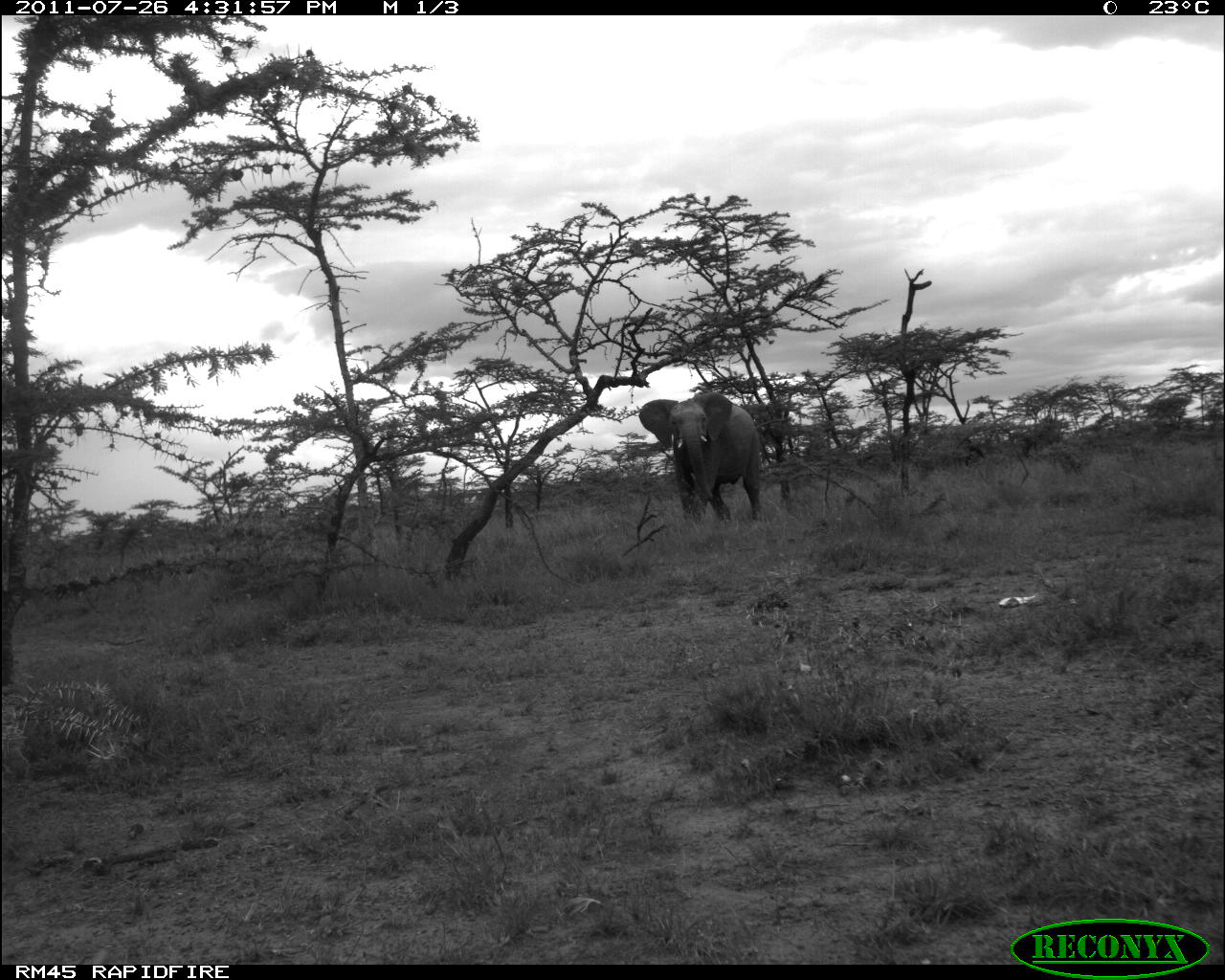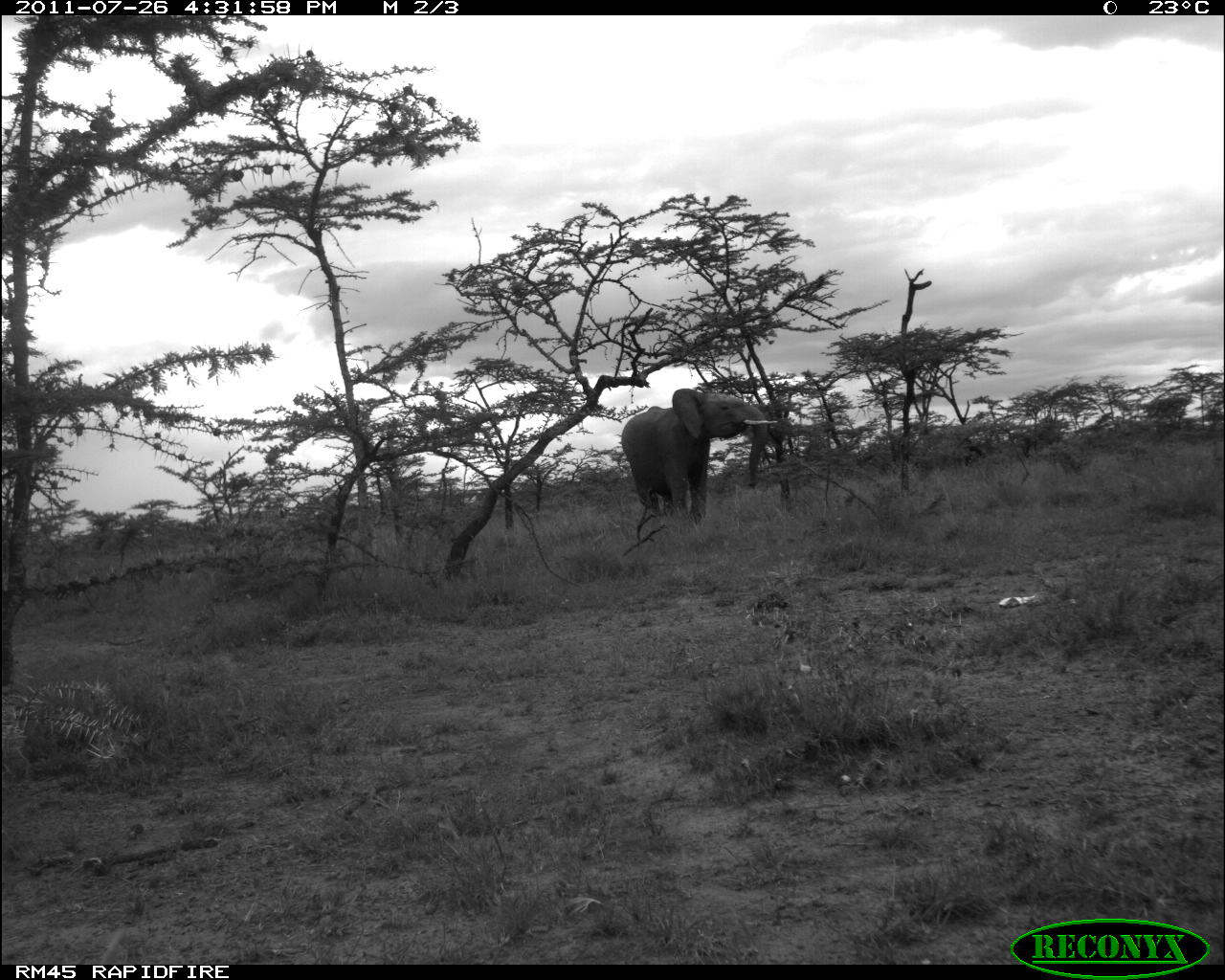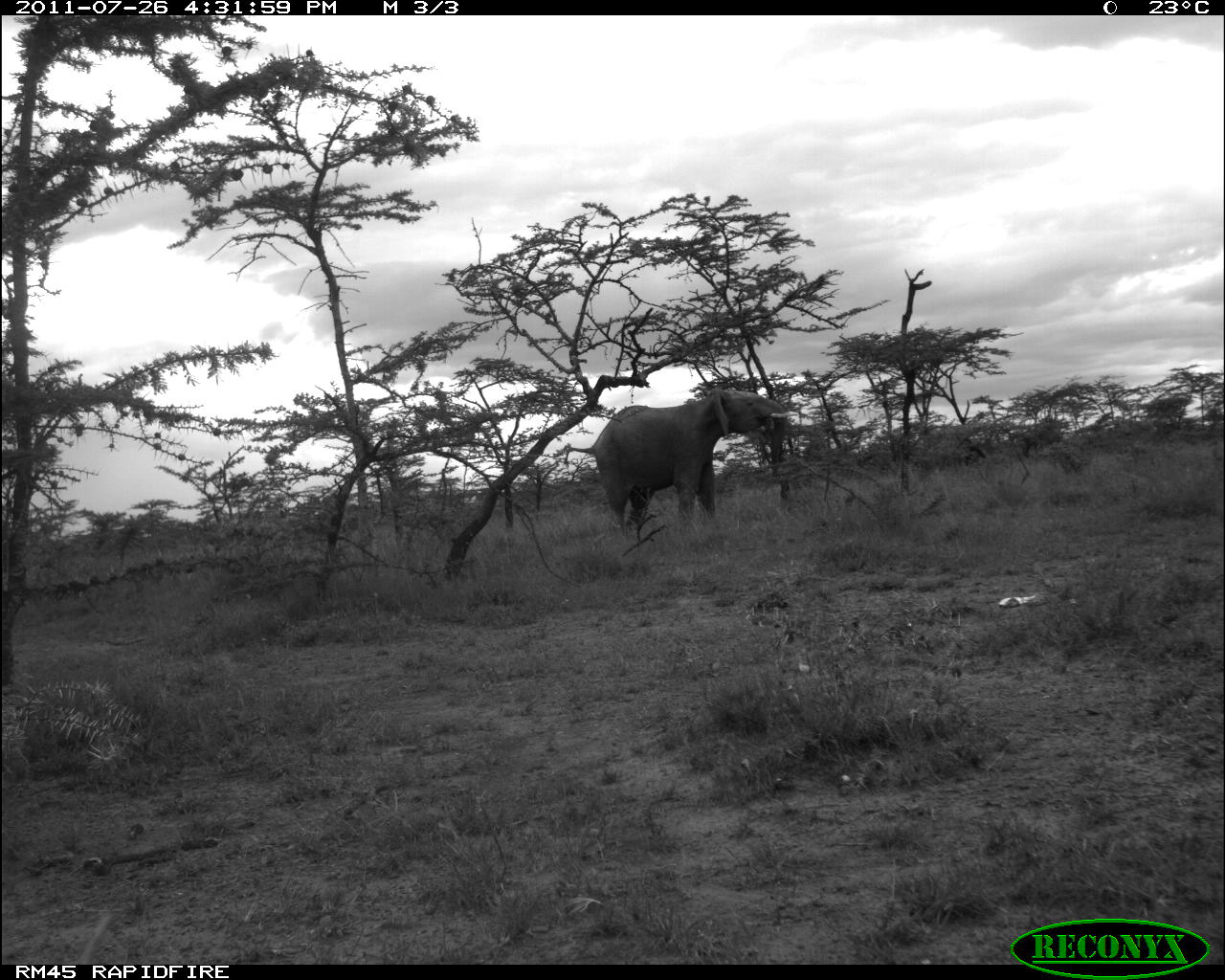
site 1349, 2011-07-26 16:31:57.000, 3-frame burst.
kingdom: Animalia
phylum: Chordata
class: Mammalia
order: Proboscidea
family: Elephantidae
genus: Loxodonta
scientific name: Loxodonta africana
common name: african bush elephant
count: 1